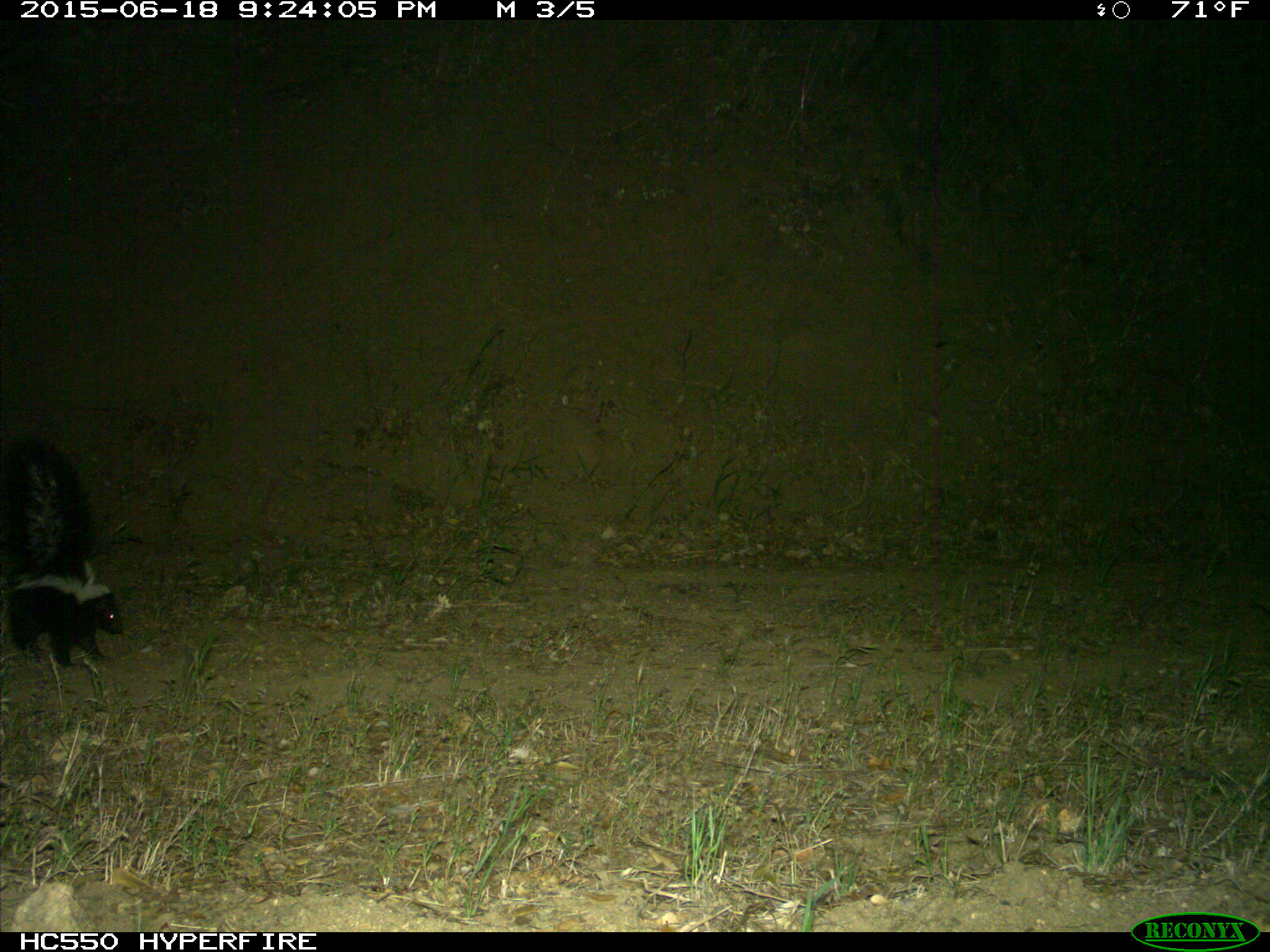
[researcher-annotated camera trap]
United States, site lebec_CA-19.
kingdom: Animalia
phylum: Chordata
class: Mammalia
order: Carnivora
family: Mephitidae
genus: Mephitis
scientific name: Mephitis mephitis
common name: striped skunk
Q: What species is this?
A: Mephitis mephitis (striped skunk).